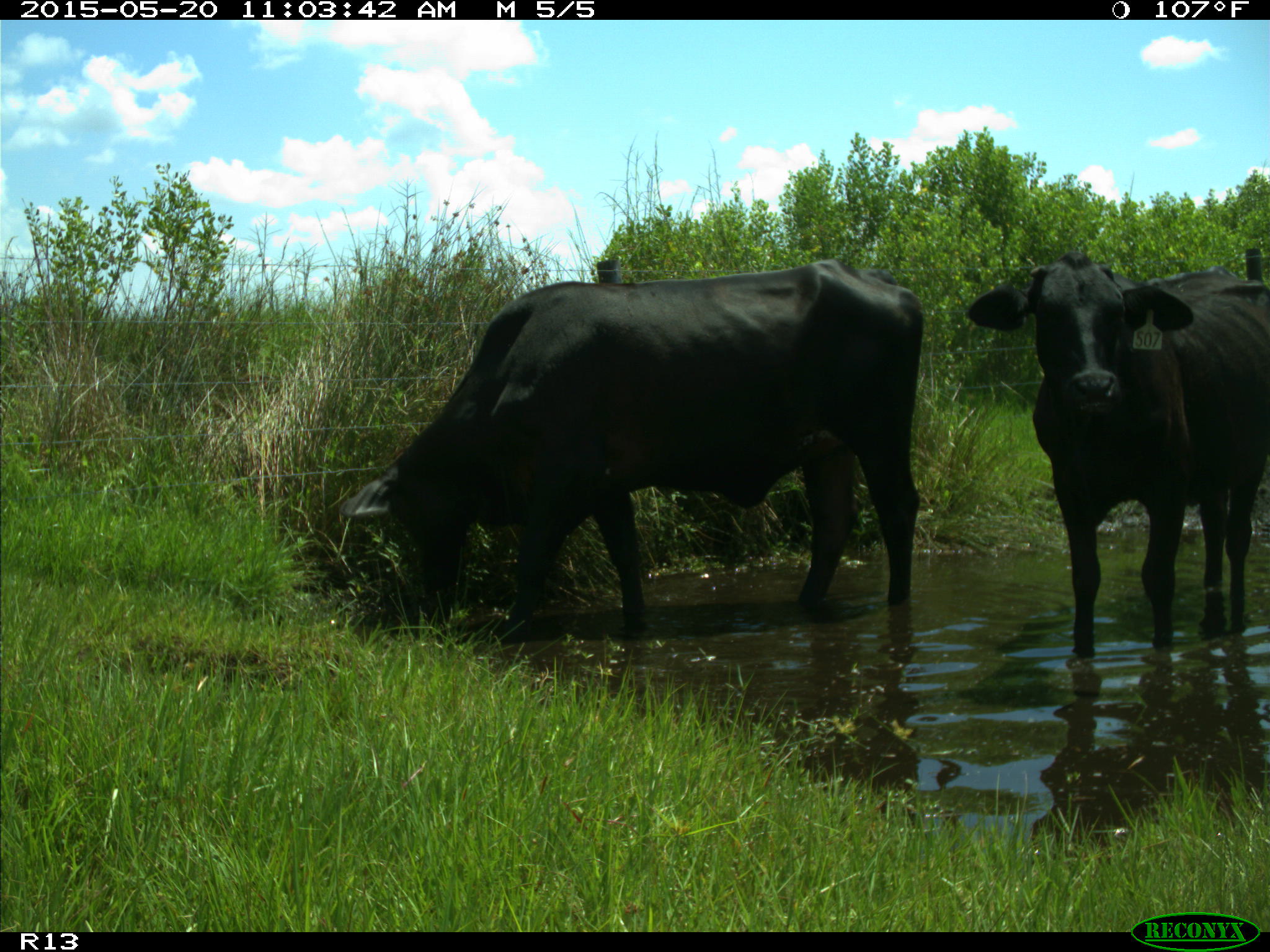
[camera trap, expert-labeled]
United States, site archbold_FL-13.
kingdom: Animalia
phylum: Chordata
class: Mammalia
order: Artiodactyla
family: Bovidae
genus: Bos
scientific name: Bos taurus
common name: domestic cow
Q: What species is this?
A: Bos taurus (domestic cow).